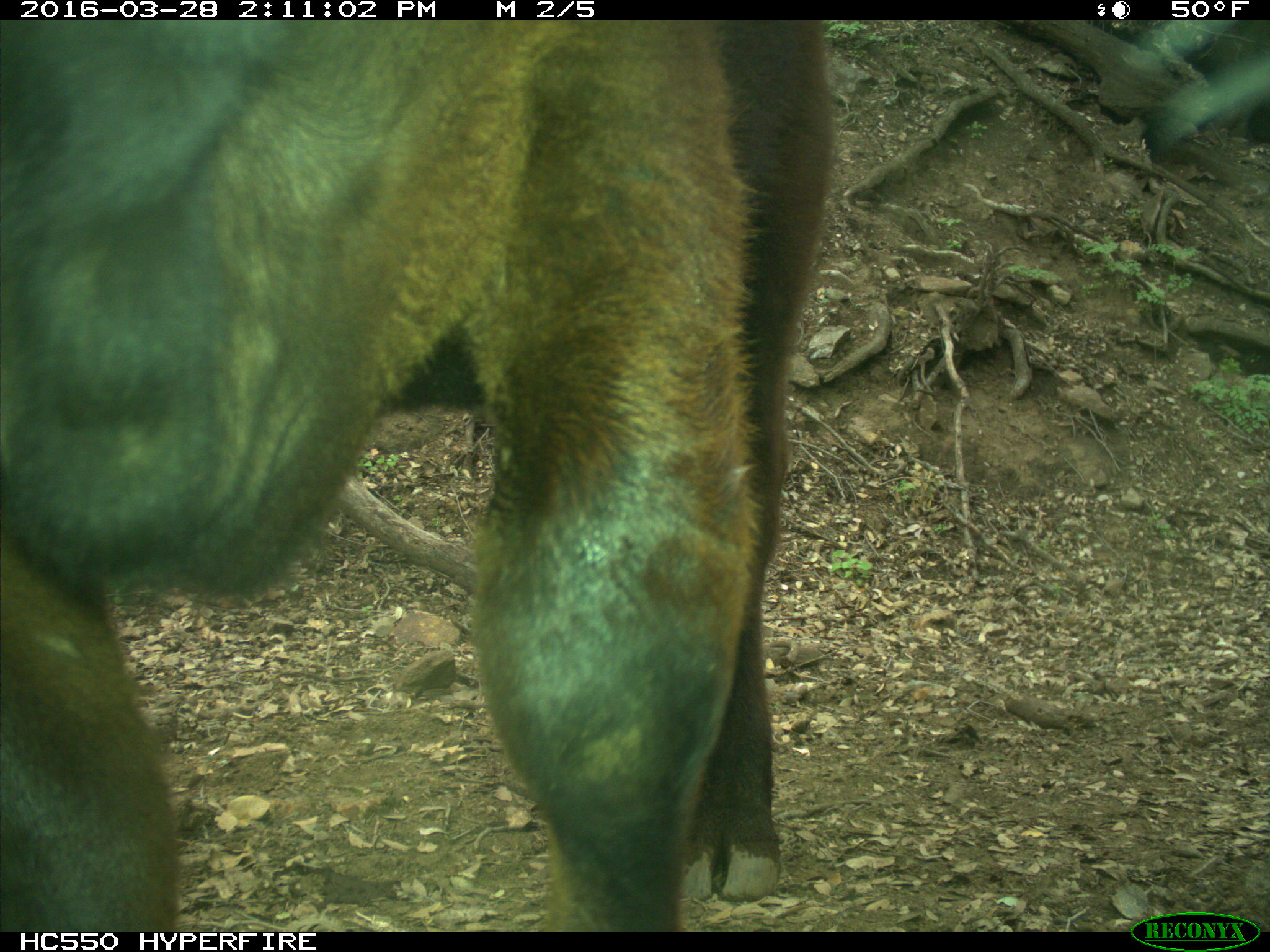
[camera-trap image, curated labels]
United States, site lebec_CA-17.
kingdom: Animalia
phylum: Chordata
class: Mammalia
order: Artiodactyla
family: Bovidae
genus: Bos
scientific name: Bos taurus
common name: domestic cow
Bos taurus (domestic cow).